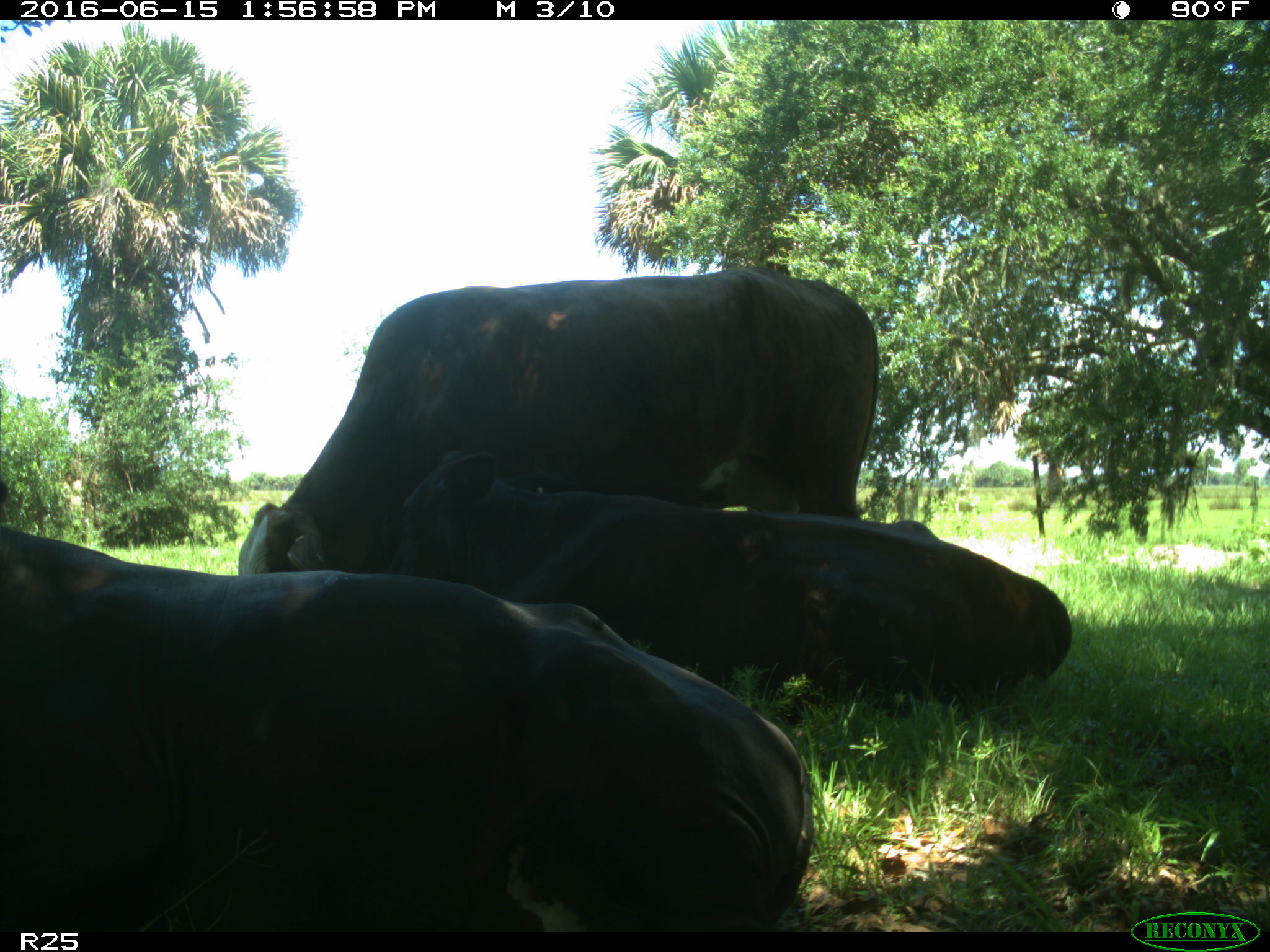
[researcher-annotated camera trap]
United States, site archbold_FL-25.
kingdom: Animalia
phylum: Chordata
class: Mammalia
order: Artiodactyla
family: Bovidae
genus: Bos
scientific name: Bos taurus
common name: domestic cow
Bos taurus (domestic cow).